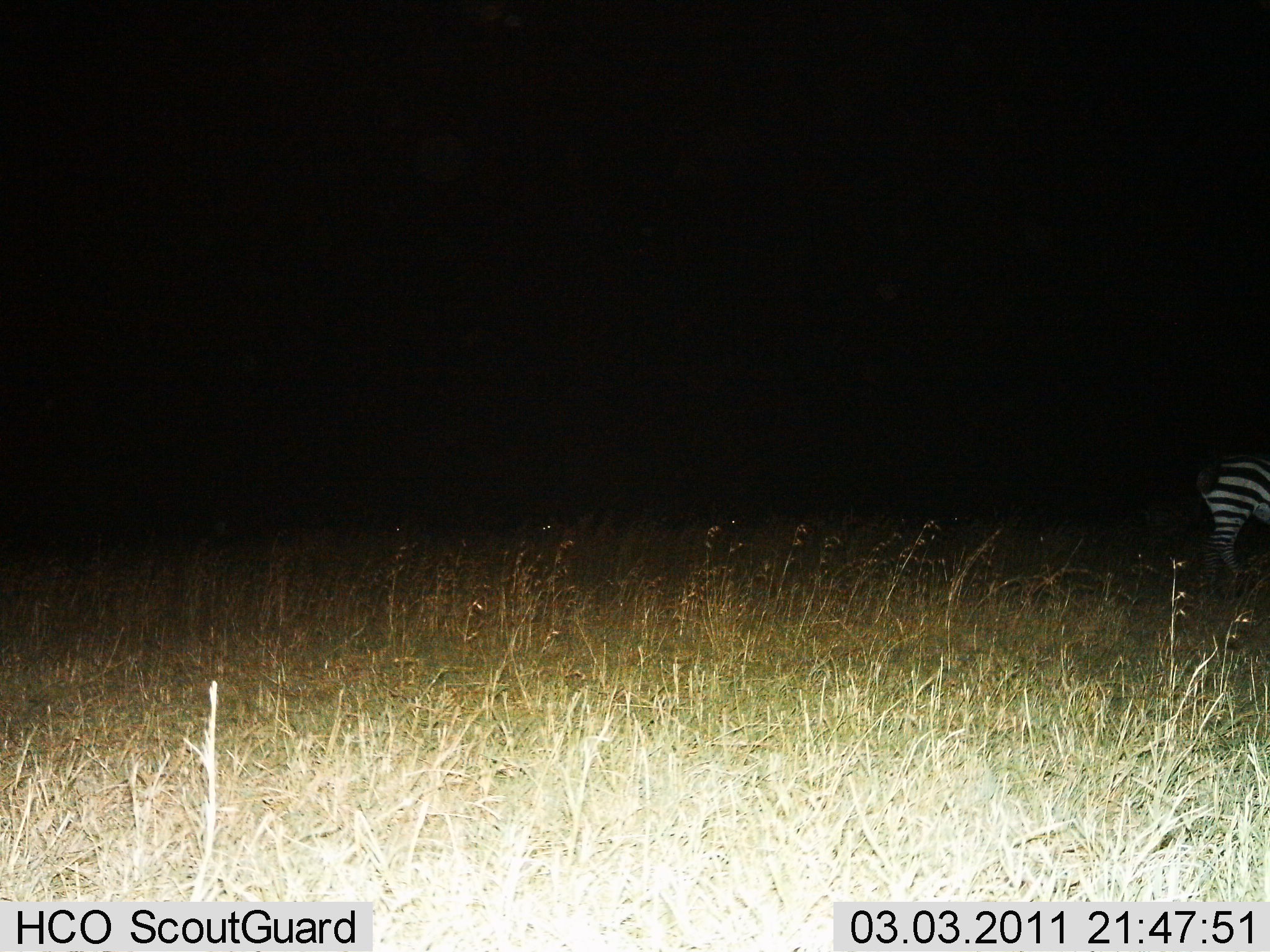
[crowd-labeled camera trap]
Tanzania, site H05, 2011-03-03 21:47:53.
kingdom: Animalia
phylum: Chordata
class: Mammalia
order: Perissodactyla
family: Equidae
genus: Equus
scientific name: Equus quagga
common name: plains zebra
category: zebra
Zebra (plains zebra) (Equus quagga), count 1. Behavior (volunteer vote fractions): standing 75%, resting 0%, moving 25%, interacting 0%. Young present (vote fraction): 0%. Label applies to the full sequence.